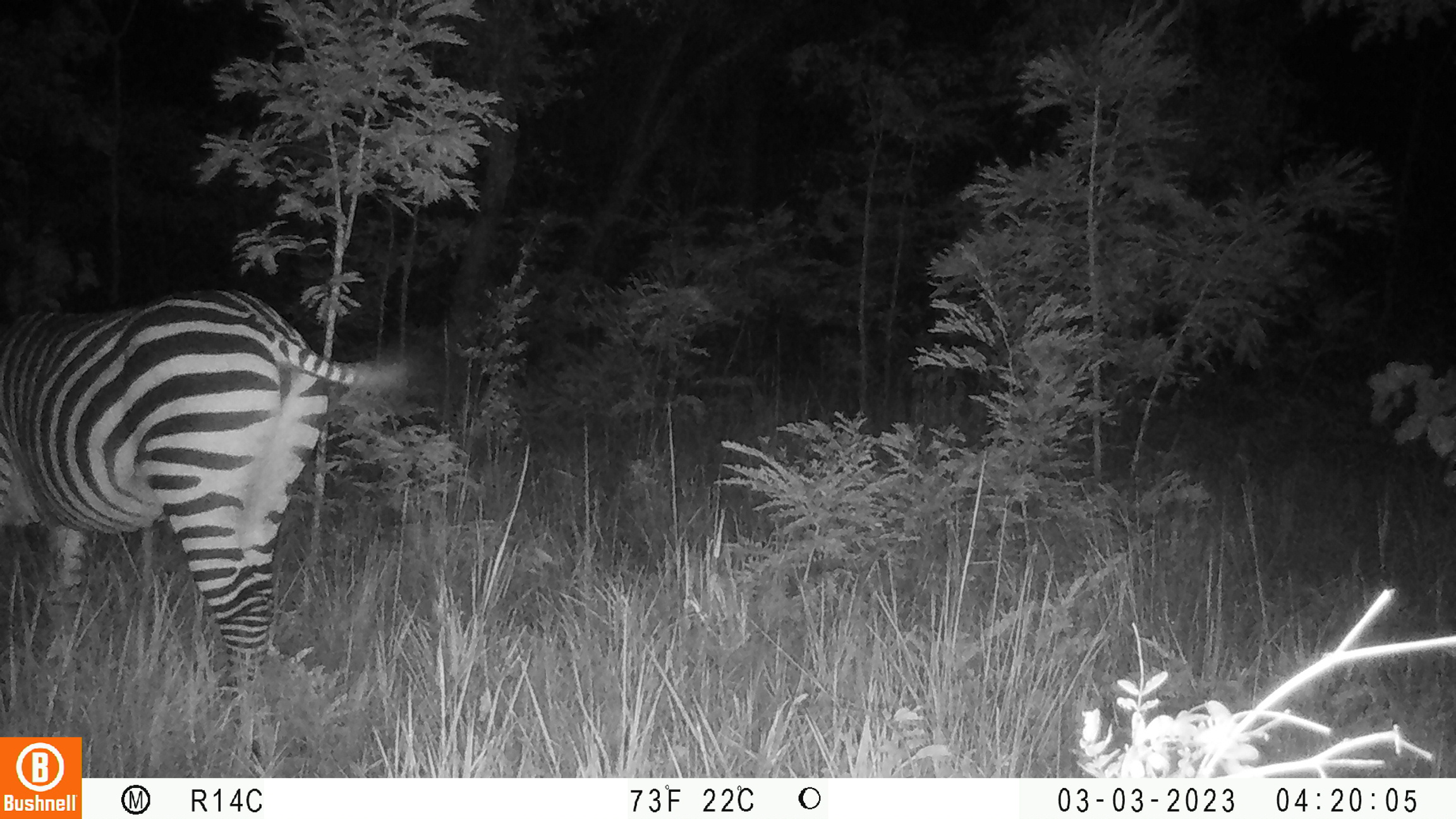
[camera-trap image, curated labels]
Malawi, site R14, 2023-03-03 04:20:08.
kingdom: Animalia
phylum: Chordata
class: Mammalia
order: Perissodactyla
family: Equidae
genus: Equus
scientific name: Equus quagga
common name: plains zebra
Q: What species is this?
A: Plains zebra (Equus quagga).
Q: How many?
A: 1.